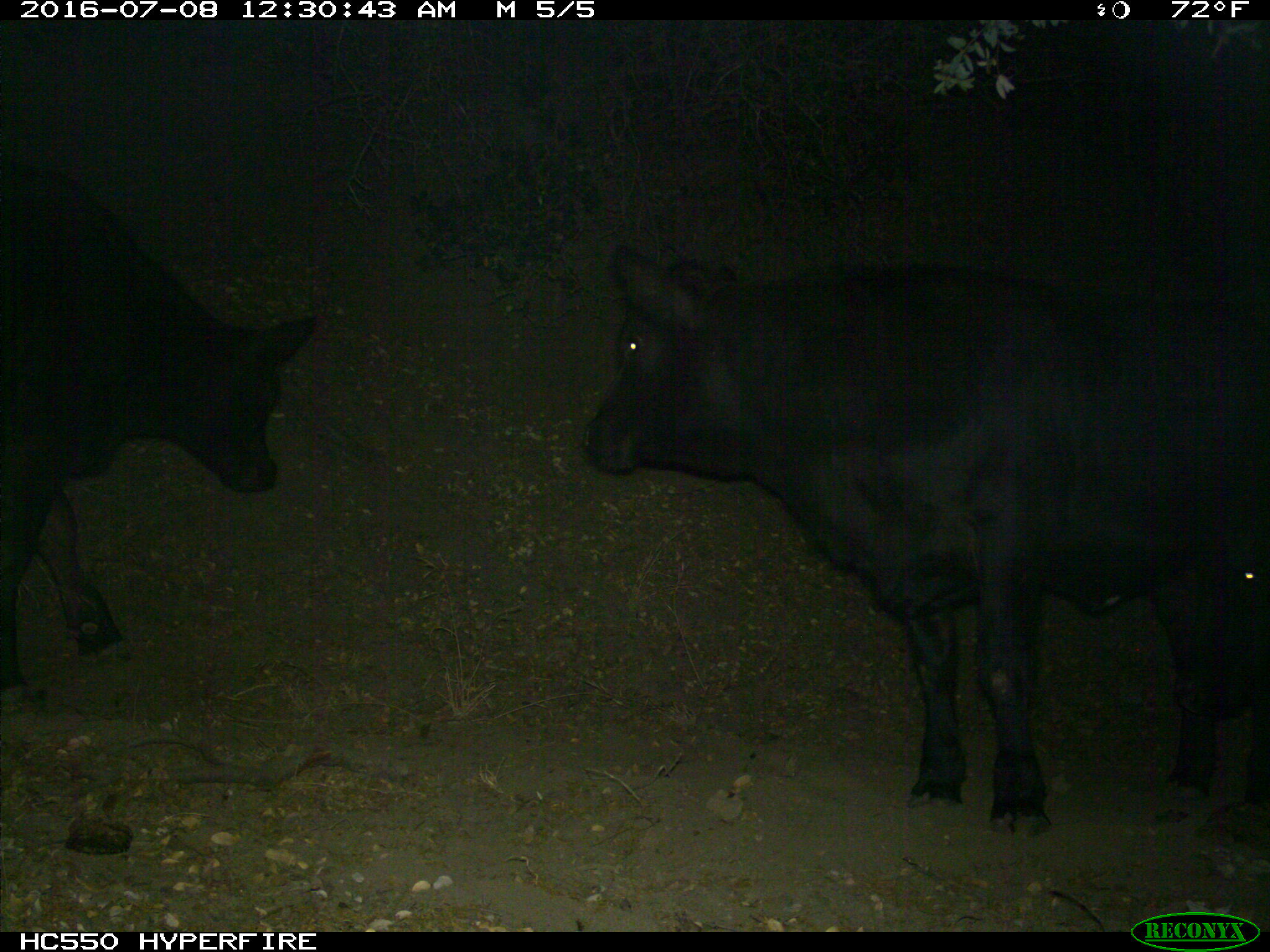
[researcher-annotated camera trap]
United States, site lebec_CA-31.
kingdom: Animalia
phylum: Chordata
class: Mammalia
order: Artiodactyla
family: Bovidae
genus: Bos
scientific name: Bos taurus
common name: domestic cow